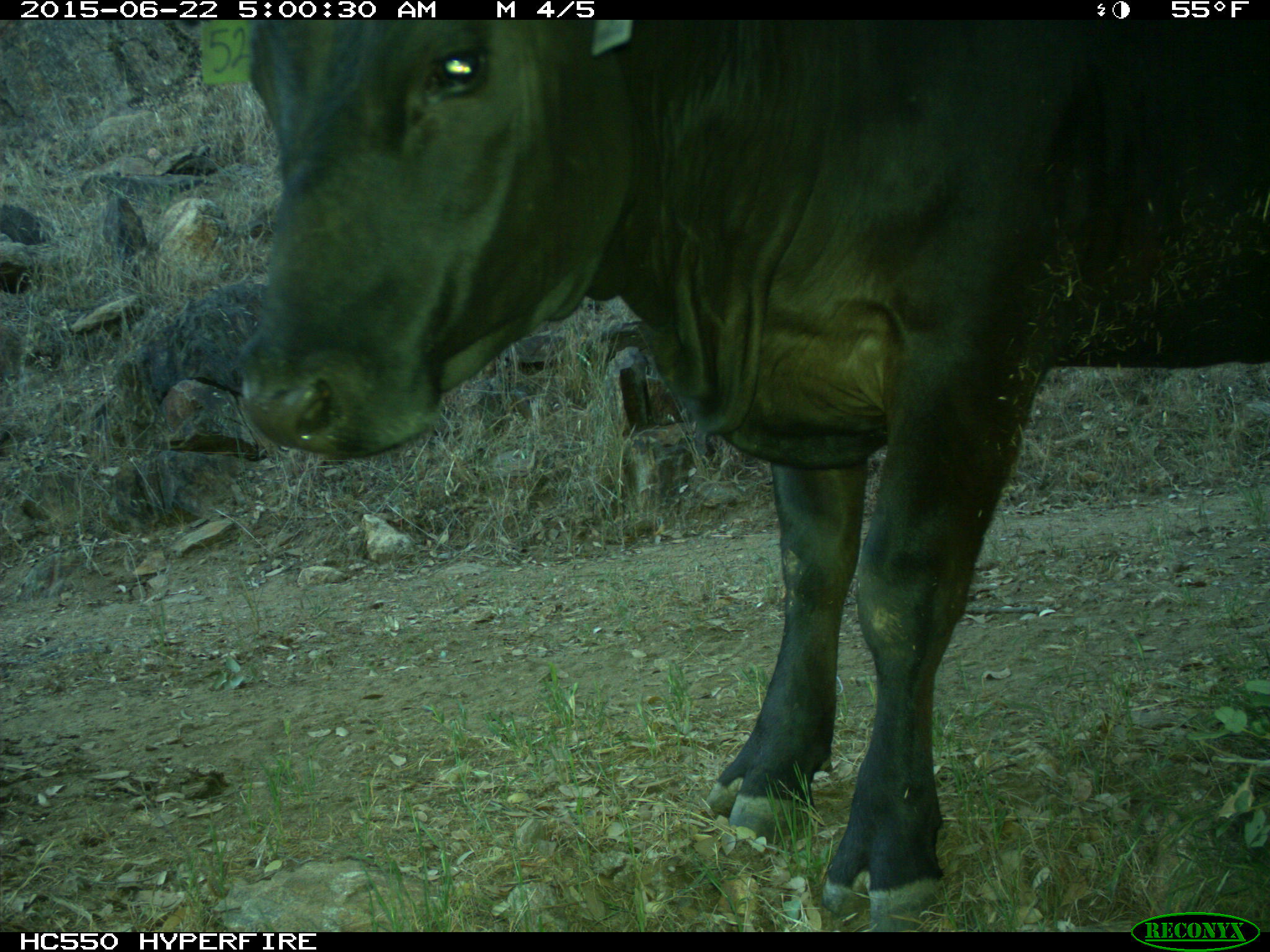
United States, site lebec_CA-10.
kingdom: Animalia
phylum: Chordata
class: Mammalia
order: Artiodactyla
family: Bovidae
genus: Bos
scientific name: Bos taurus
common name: domestic cow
Bos taurus (domestic cow).